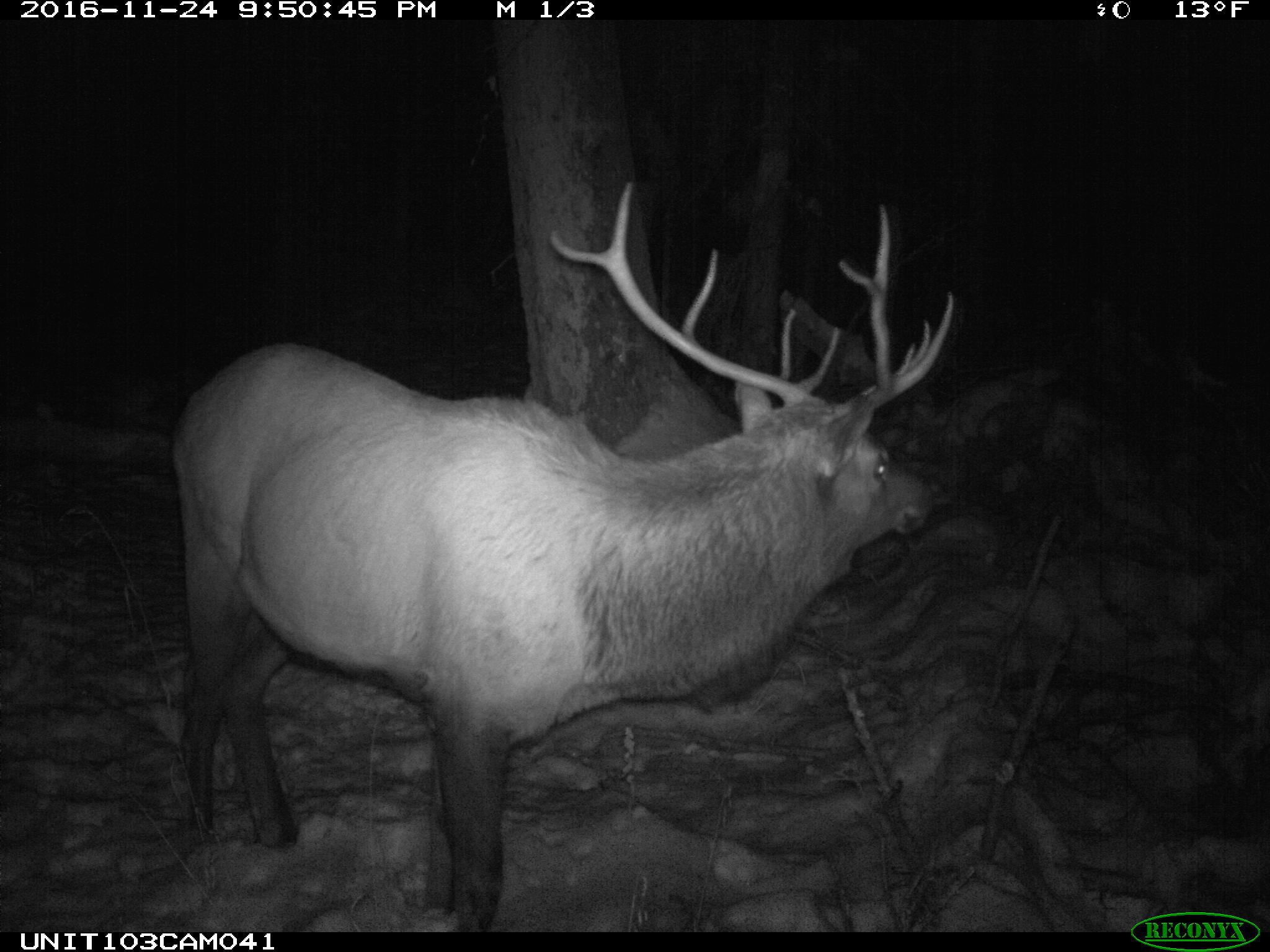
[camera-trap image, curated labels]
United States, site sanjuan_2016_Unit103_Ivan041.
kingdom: Animalia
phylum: Chordata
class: Mammalia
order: Artiodactyla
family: Cervidae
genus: Cervus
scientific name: Cervus elaphus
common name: red deer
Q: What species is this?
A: Cervus elaphus (red deer).